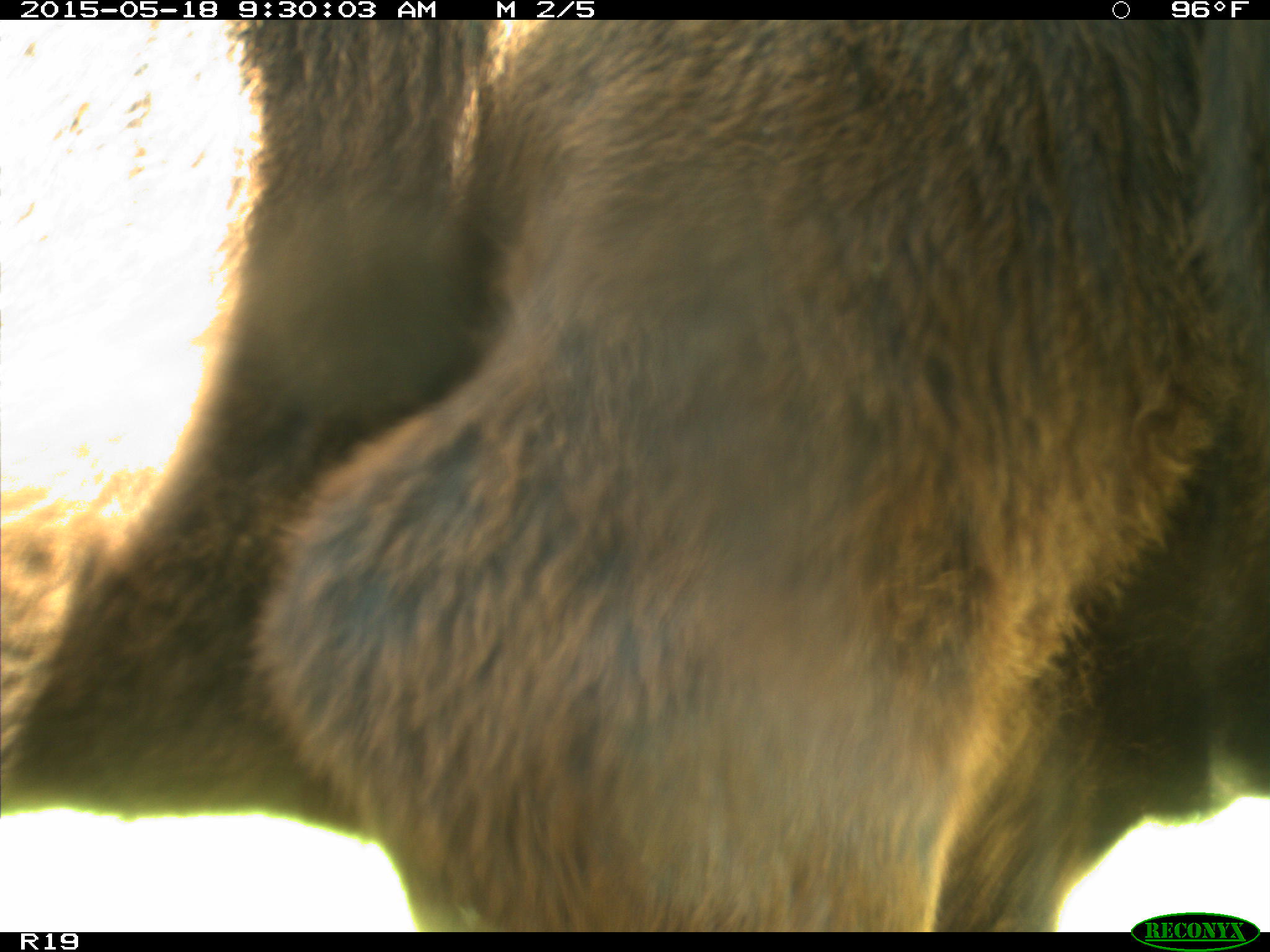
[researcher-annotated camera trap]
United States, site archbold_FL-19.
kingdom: Animalia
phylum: Chordata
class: Mammalia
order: Artiodactyla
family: Bovidae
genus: Bos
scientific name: Bos taurus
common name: domestic cow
Bos taurus (domestic cow).